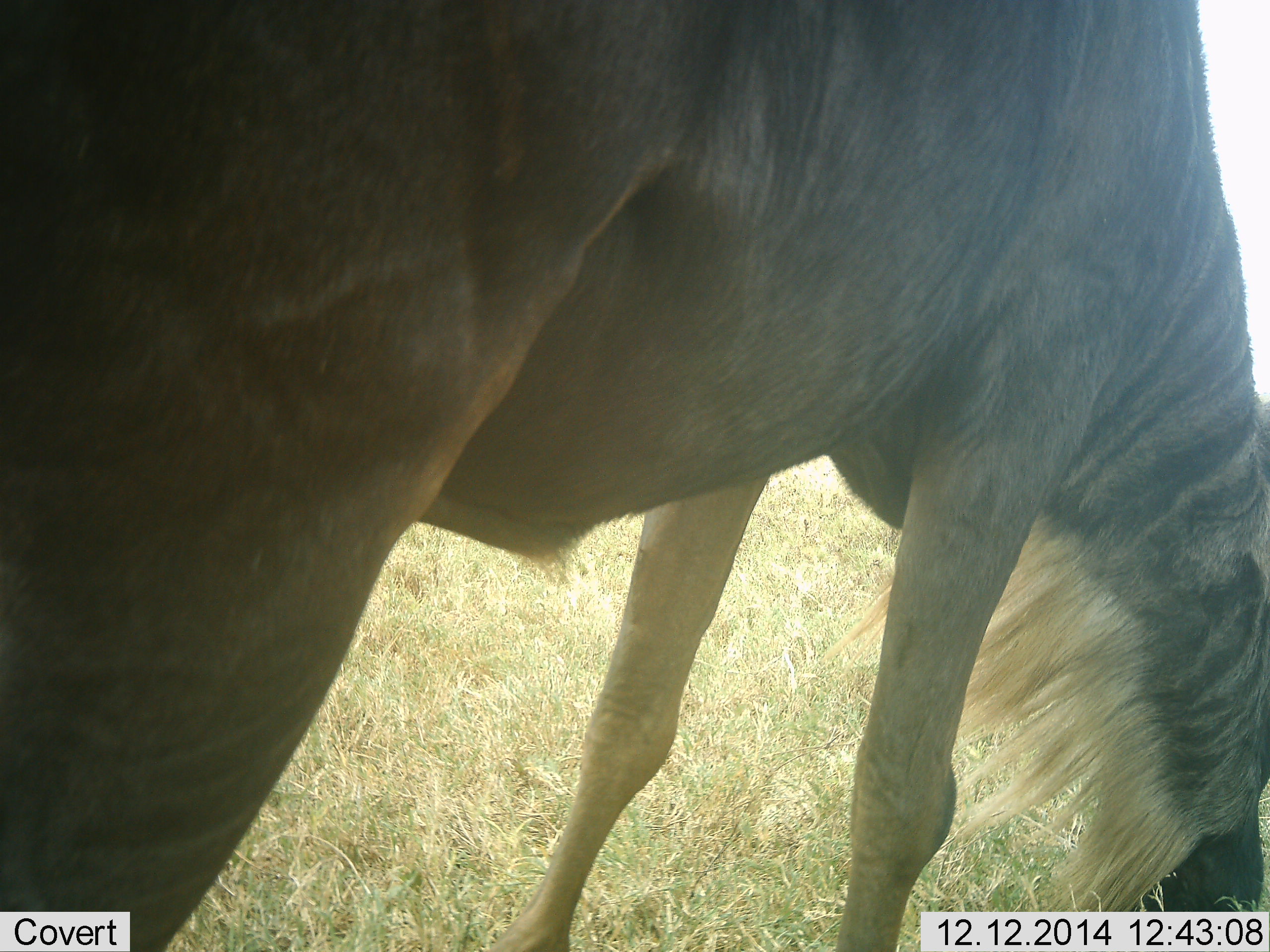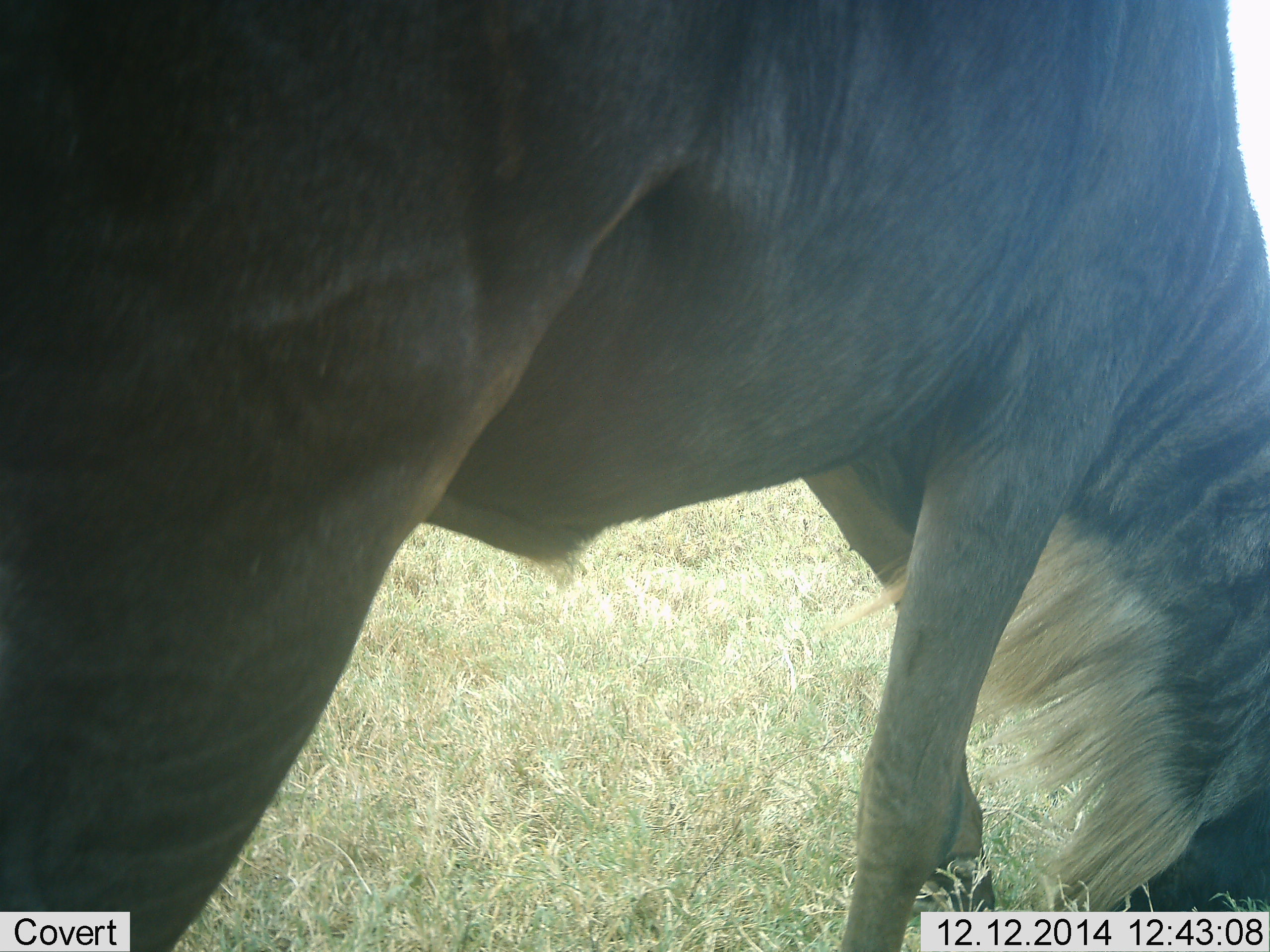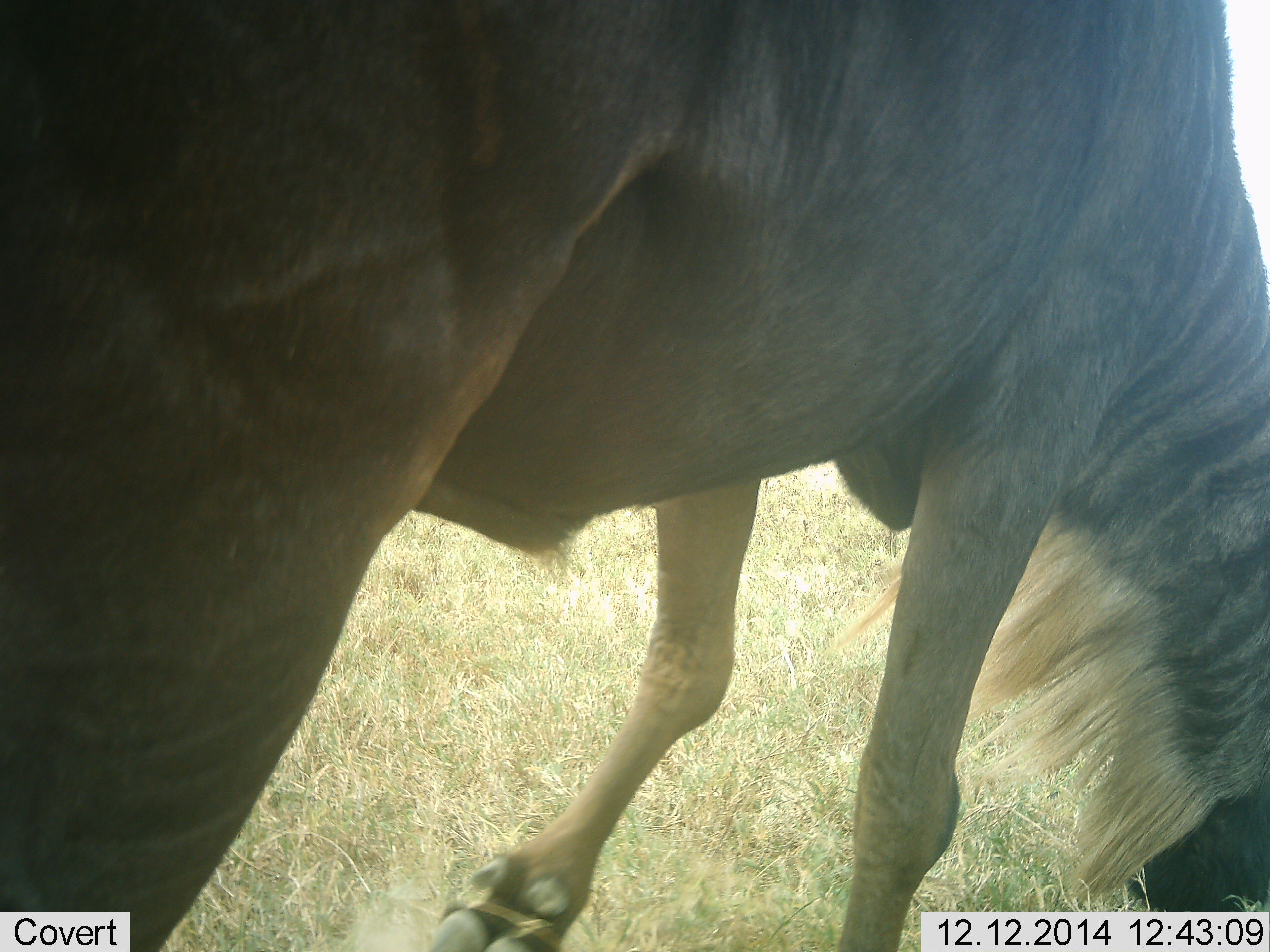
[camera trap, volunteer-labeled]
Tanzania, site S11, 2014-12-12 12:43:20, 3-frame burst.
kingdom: Animalia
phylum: Chordata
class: Mammalia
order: Artiodactyla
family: Bovidae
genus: Connochaetes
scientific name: Connochaetes taurinus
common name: blue wildebeest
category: wildebeest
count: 1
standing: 10%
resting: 0%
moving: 0%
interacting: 0%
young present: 0%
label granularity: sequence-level